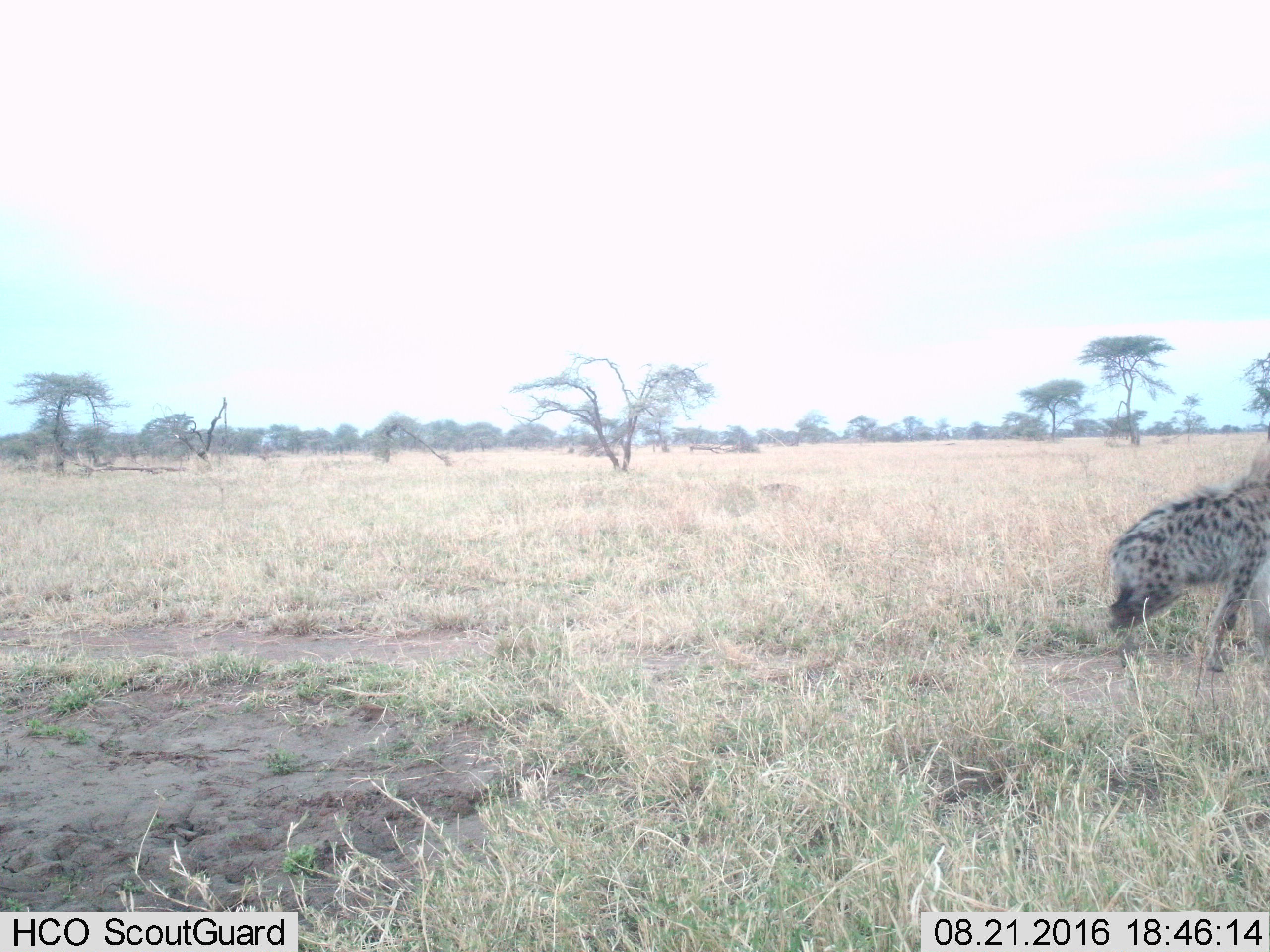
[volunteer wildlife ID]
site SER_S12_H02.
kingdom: Animalia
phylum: Chordata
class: Mammalia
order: Carnivora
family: Hyaenidae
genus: Crocuta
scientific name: Crocuta crocuta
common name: spotted hyena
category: hyenaspotted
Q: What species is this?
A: Hyenaspotted (spotted hyena) (Crocuta crocuta).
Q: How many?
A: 1.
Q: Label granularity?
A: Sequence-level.